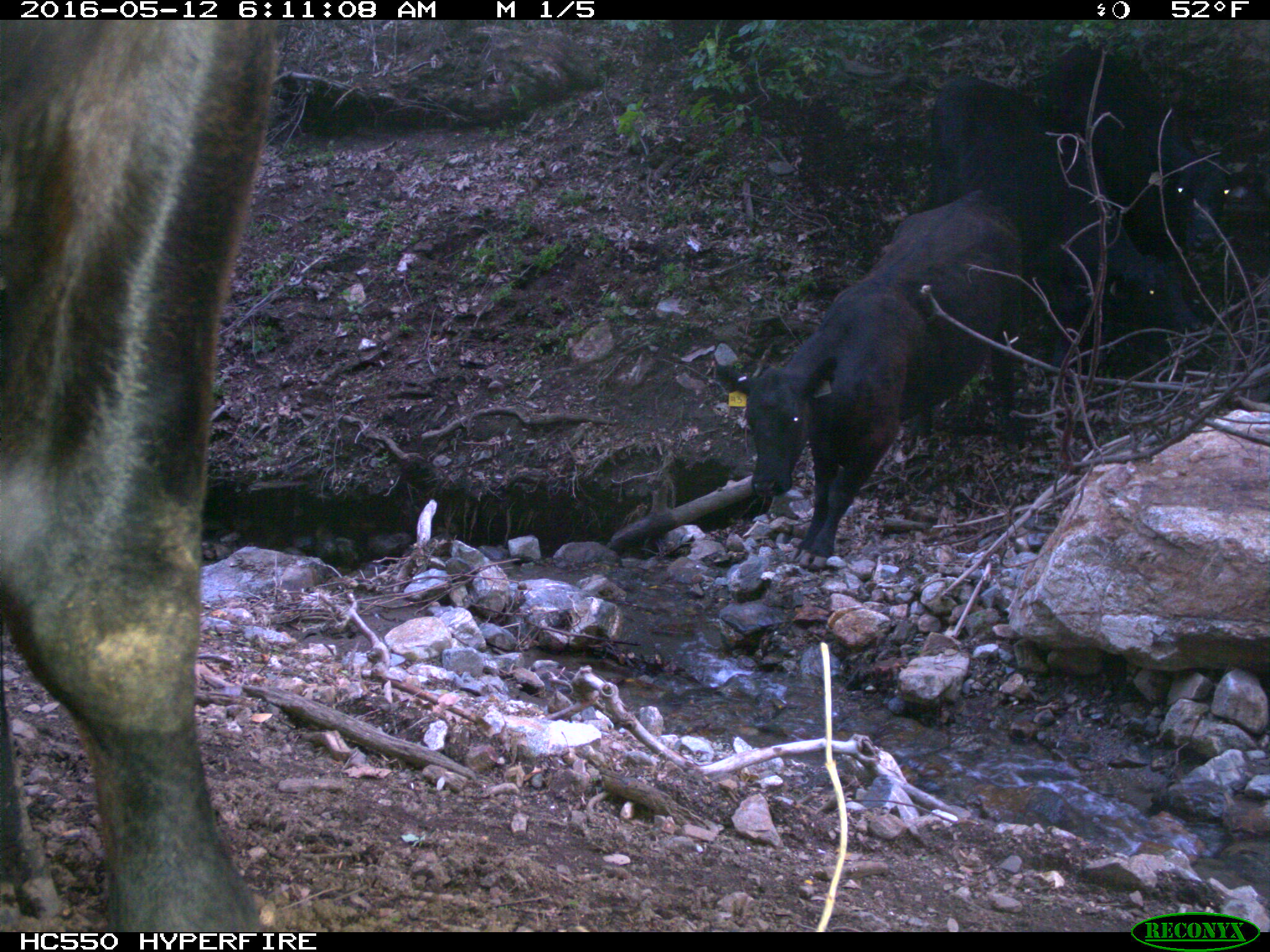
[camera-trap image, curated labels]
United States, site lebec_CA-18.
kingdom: Animalia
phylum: Chordata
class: Mammalia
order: Artiodactyla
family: Bovidae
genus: Bos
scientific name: Bos taurus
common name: domestic cow